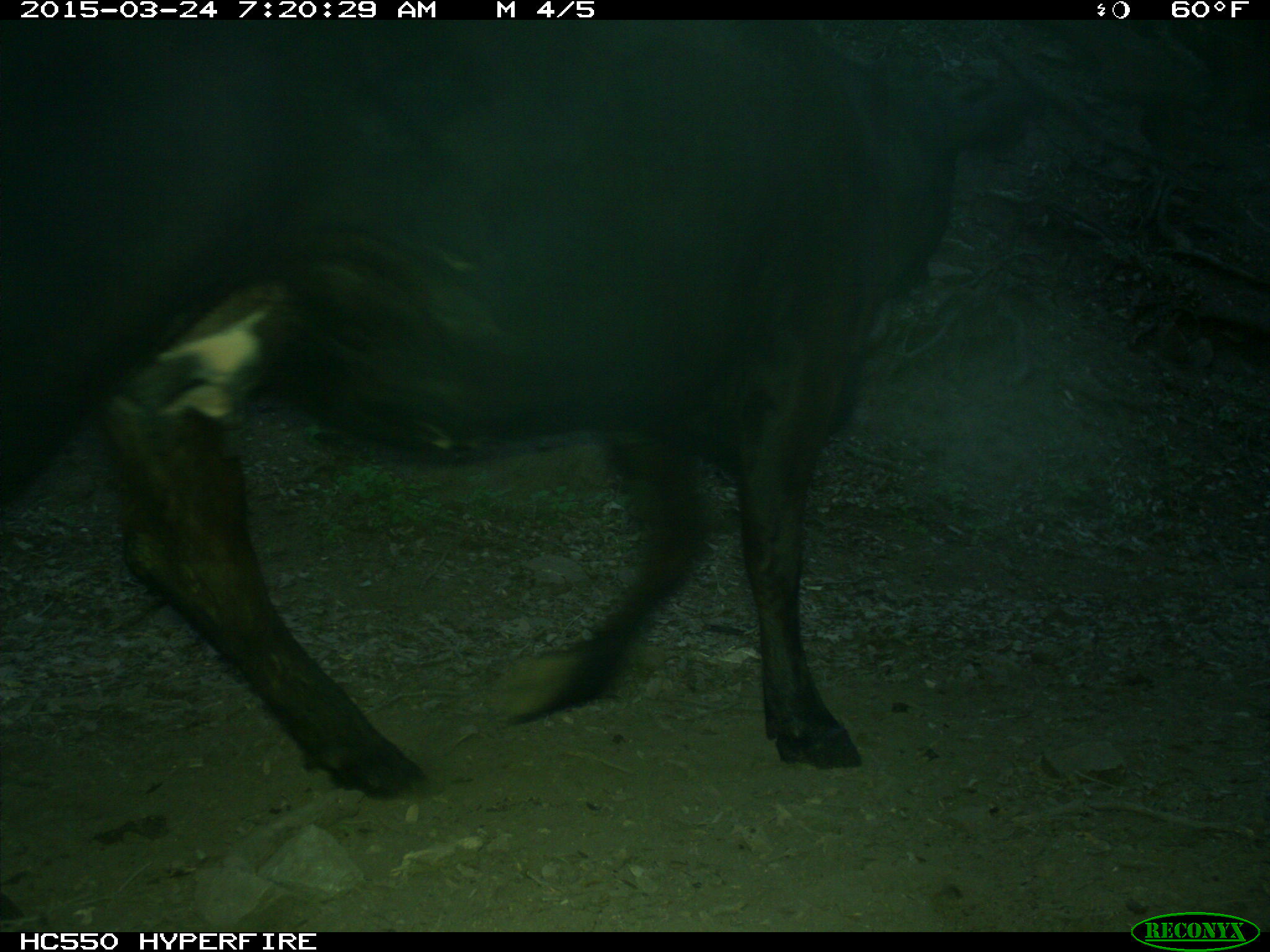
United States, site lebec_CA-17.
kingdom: Animalia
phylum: Chordata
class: Mammalia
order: Artiodactyla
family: Bovidae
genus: Bos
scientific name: Bos taurus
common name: domestic cow